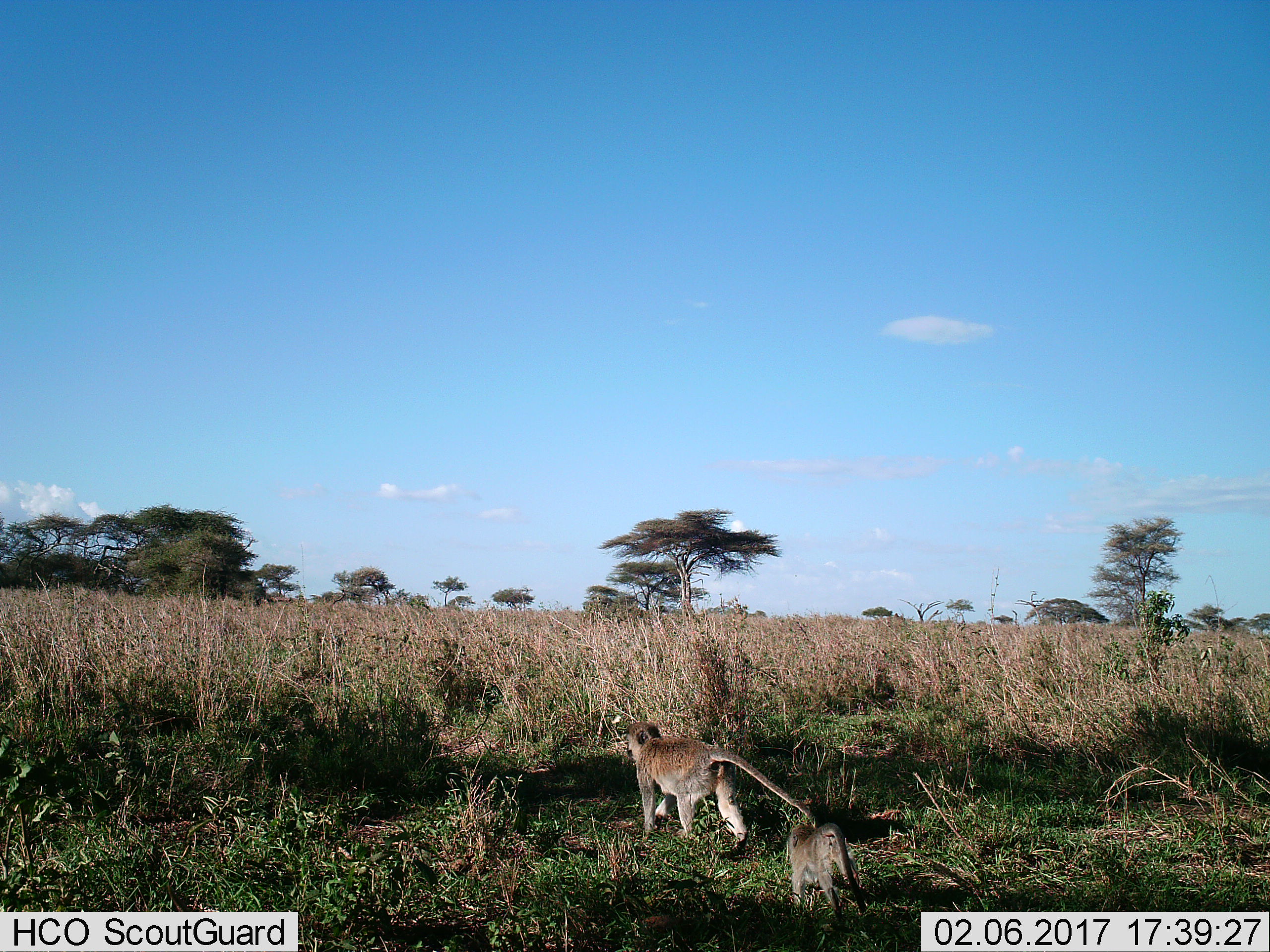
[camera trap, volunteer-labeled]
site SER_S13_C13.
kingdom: Animalia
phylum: Chordata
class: Mammalia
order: Primates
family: Cercopithecidae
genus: Papio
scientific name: Papio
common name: baboon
Baboon (Papio), count 2. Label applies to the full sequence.